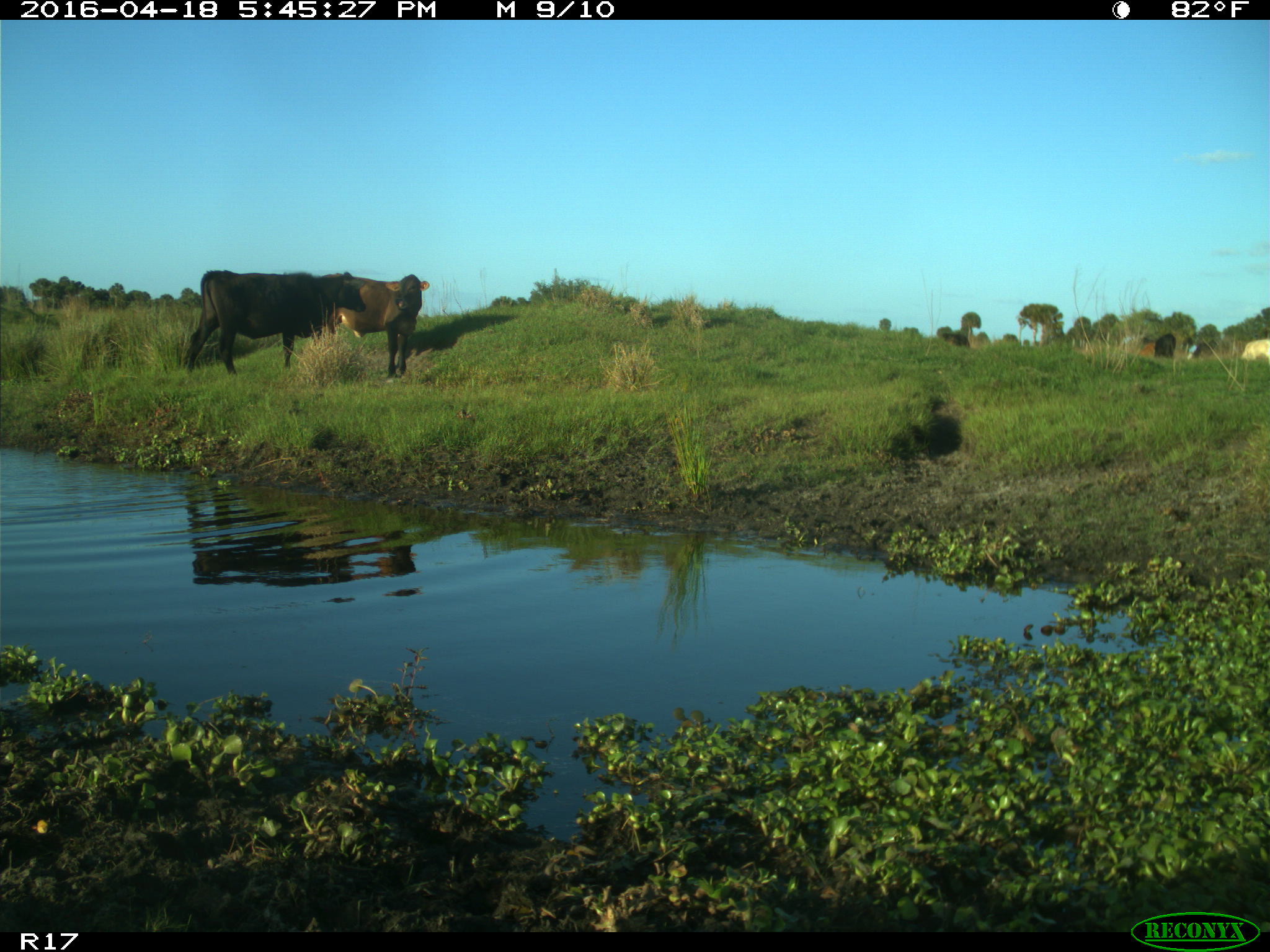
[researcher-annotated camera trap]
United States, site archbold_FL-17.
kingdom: Animalia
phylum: Chordata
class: Mammalia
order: Artiodactyla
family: Bovidae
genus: Bos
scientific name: Bos taurus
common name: domestic cow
Bos taurus (domestic cow).